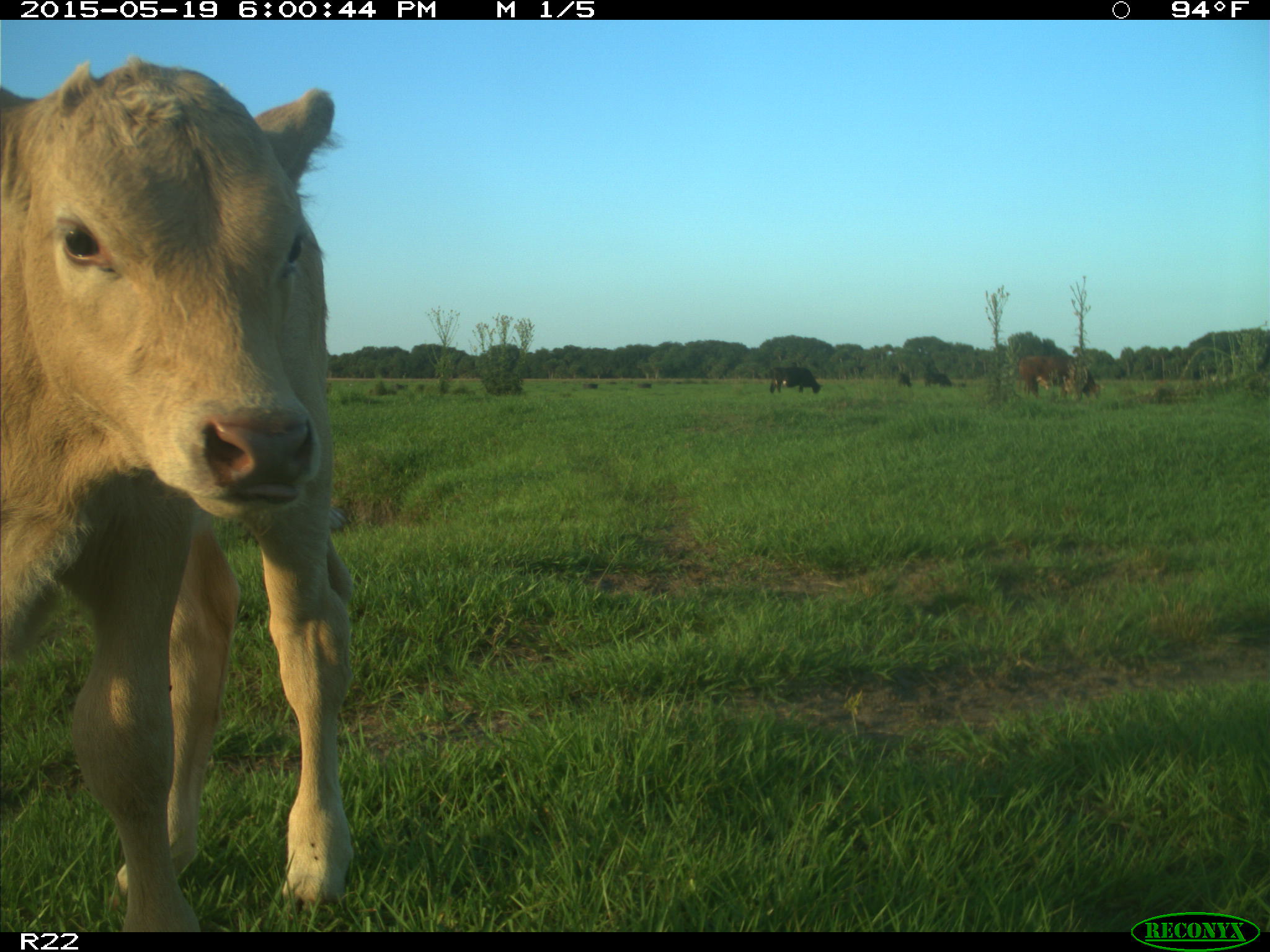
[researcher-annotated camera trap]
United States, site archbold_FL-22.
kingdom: Animalia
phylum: Chordata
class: Mammalia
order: Artiodactyla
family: Bovidae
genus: Bos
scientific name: Bos taurus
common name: domestic cow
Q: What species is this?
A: Bos taurus (domestic cow).